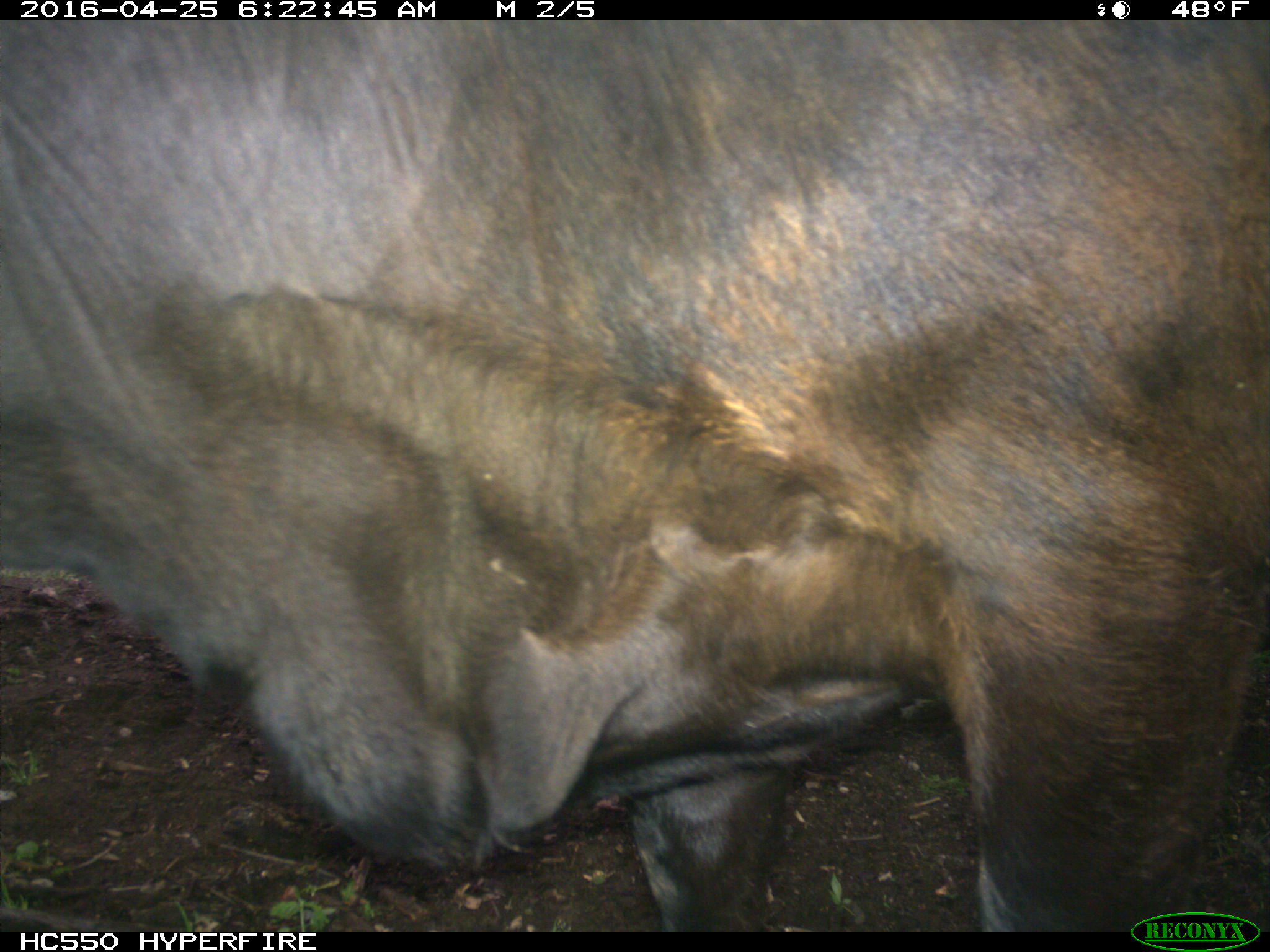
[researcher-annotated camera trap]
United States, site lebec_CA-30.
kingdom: Animalia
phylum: Chordata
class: Mammalia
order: Artiodactyla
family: Bovidae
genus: Bos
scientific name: Bos taurus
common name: domestic cow